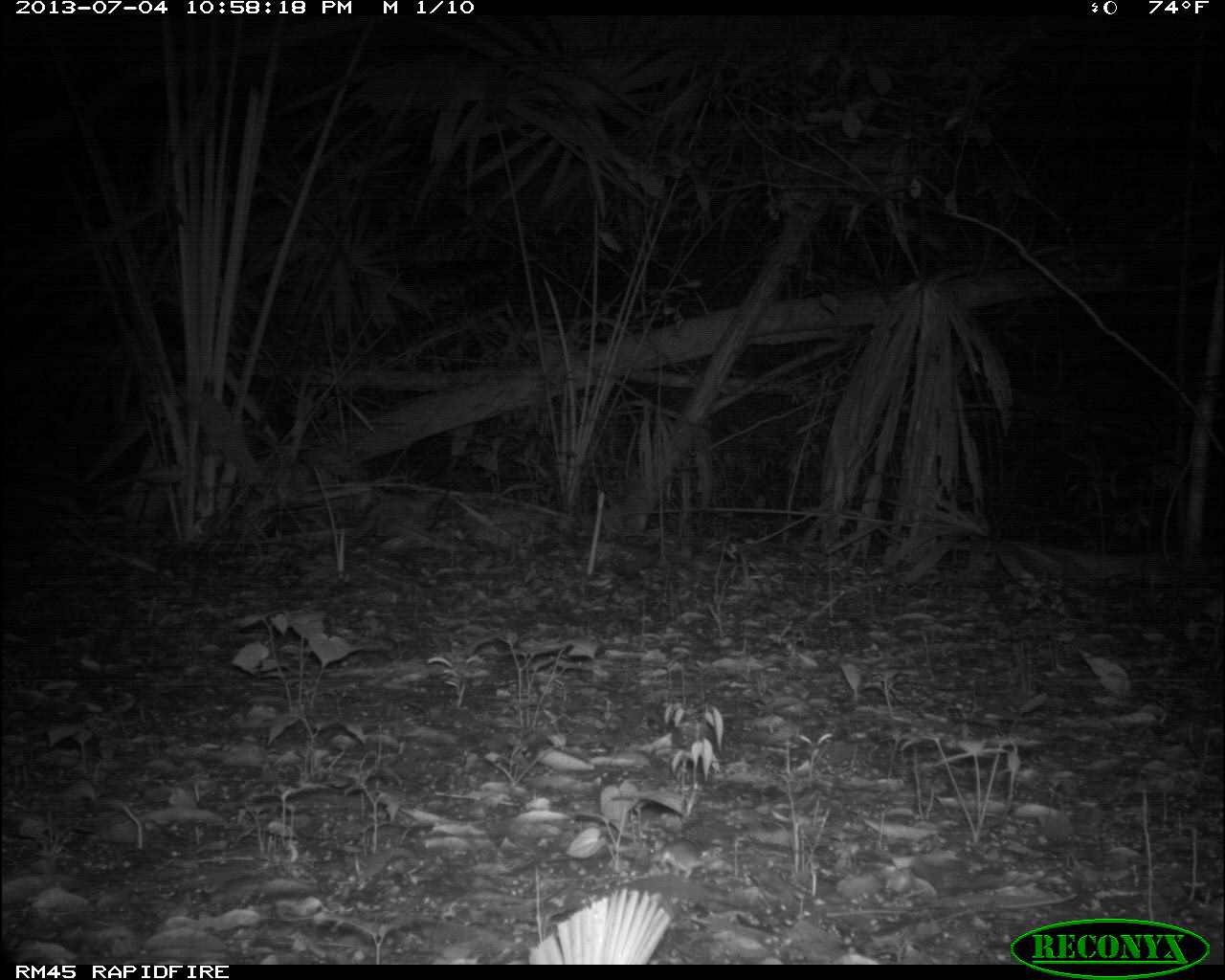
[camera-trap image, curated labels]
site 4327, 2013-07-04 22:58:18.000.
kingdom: Animalia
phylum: Chordata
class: Mammalia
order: Rodentia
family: Cricetidae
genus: Peromyscus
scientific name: Peromyscus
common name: deermice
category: peromyscus sp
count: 1